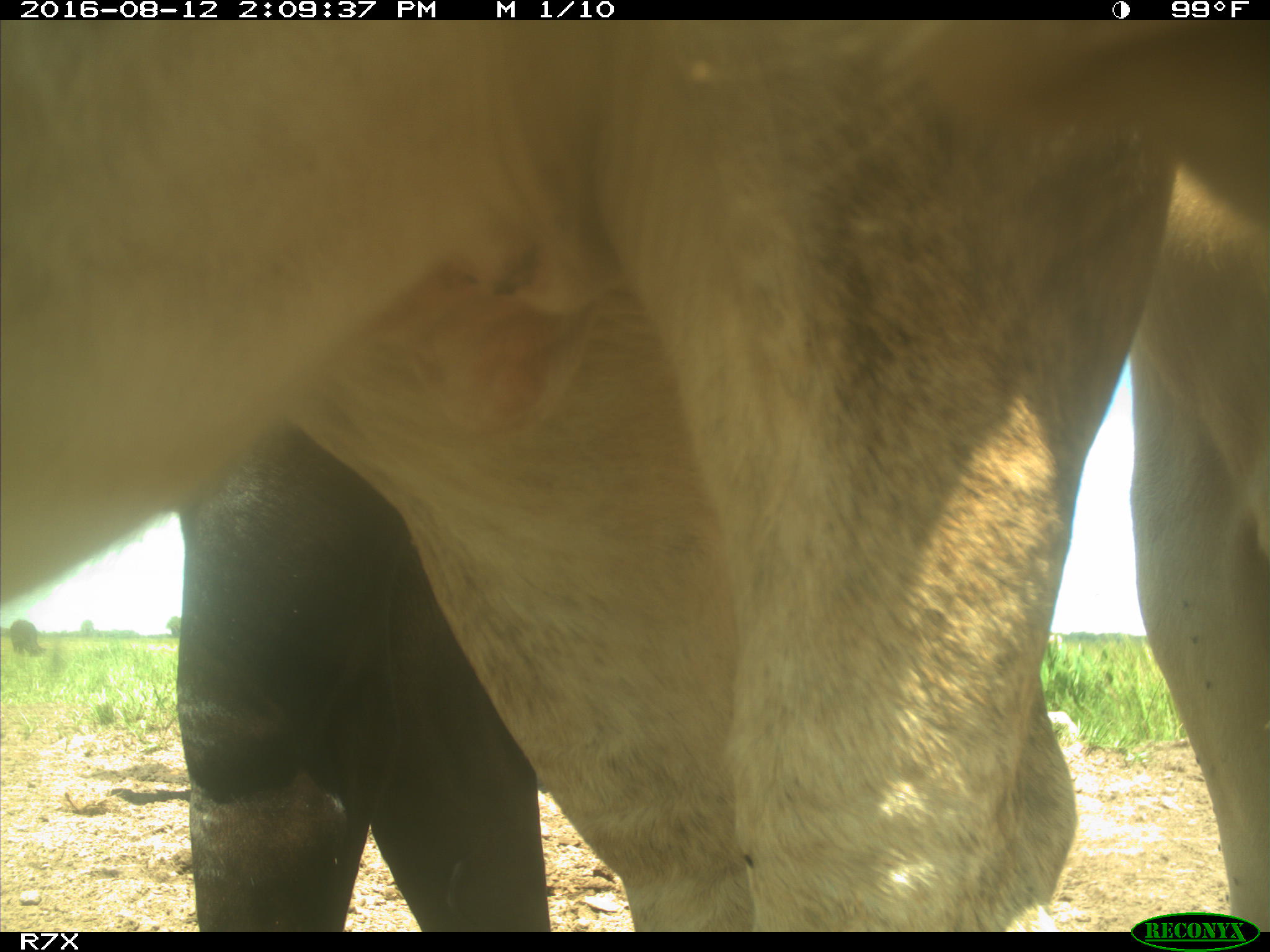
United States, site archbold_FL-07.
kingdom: Animalia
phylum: Chordata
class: Mammalia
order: Artiodactyla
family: Bovidae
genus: Bos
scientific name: Bos taurus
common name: domestic cow